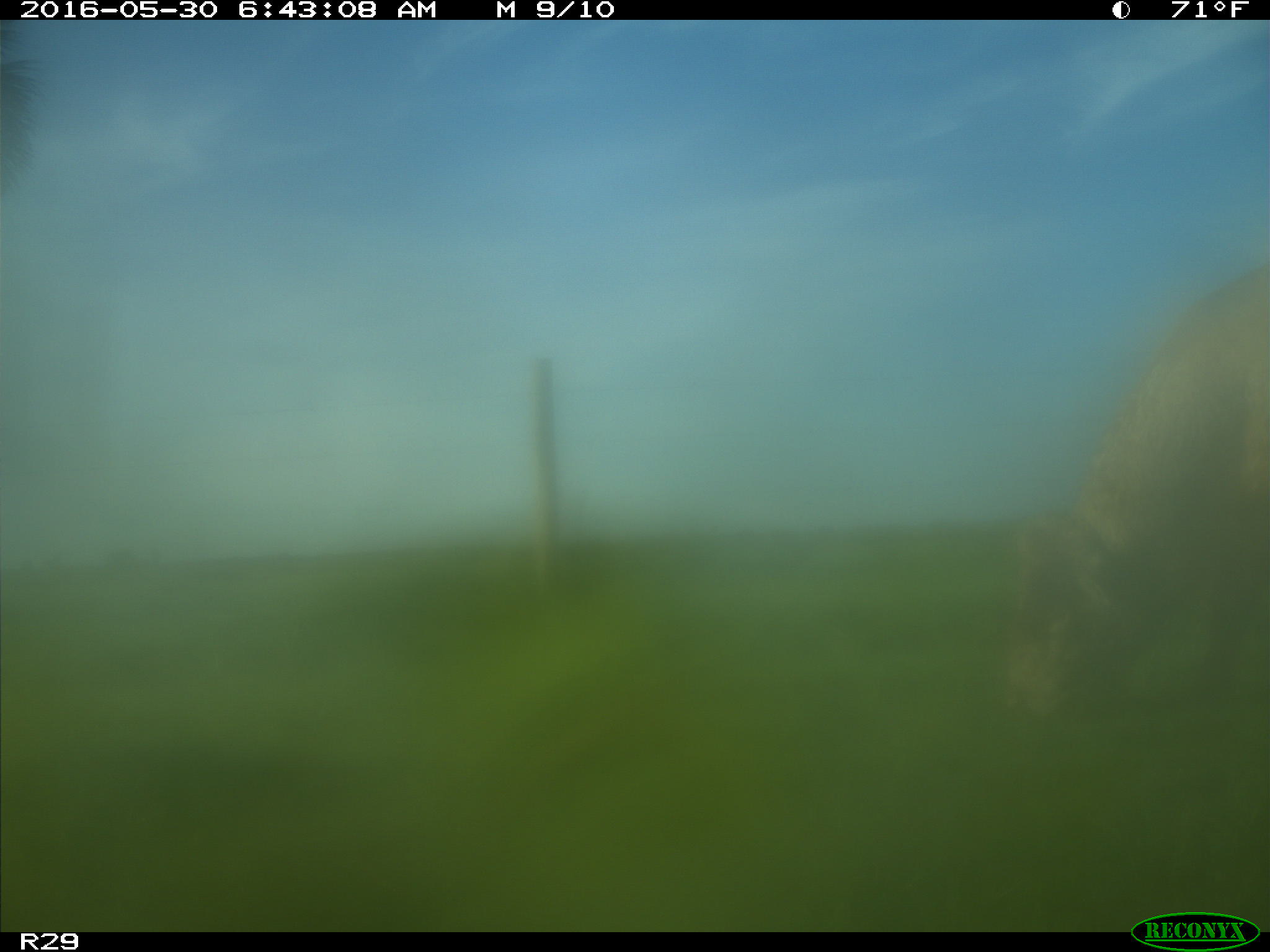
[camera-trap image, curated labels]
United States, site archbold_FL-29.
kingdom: Animalia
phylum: Chordata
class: Mammalia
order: Artiodactyla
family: Bovidae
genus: Bos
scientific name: Bos taurus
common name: domestic cow